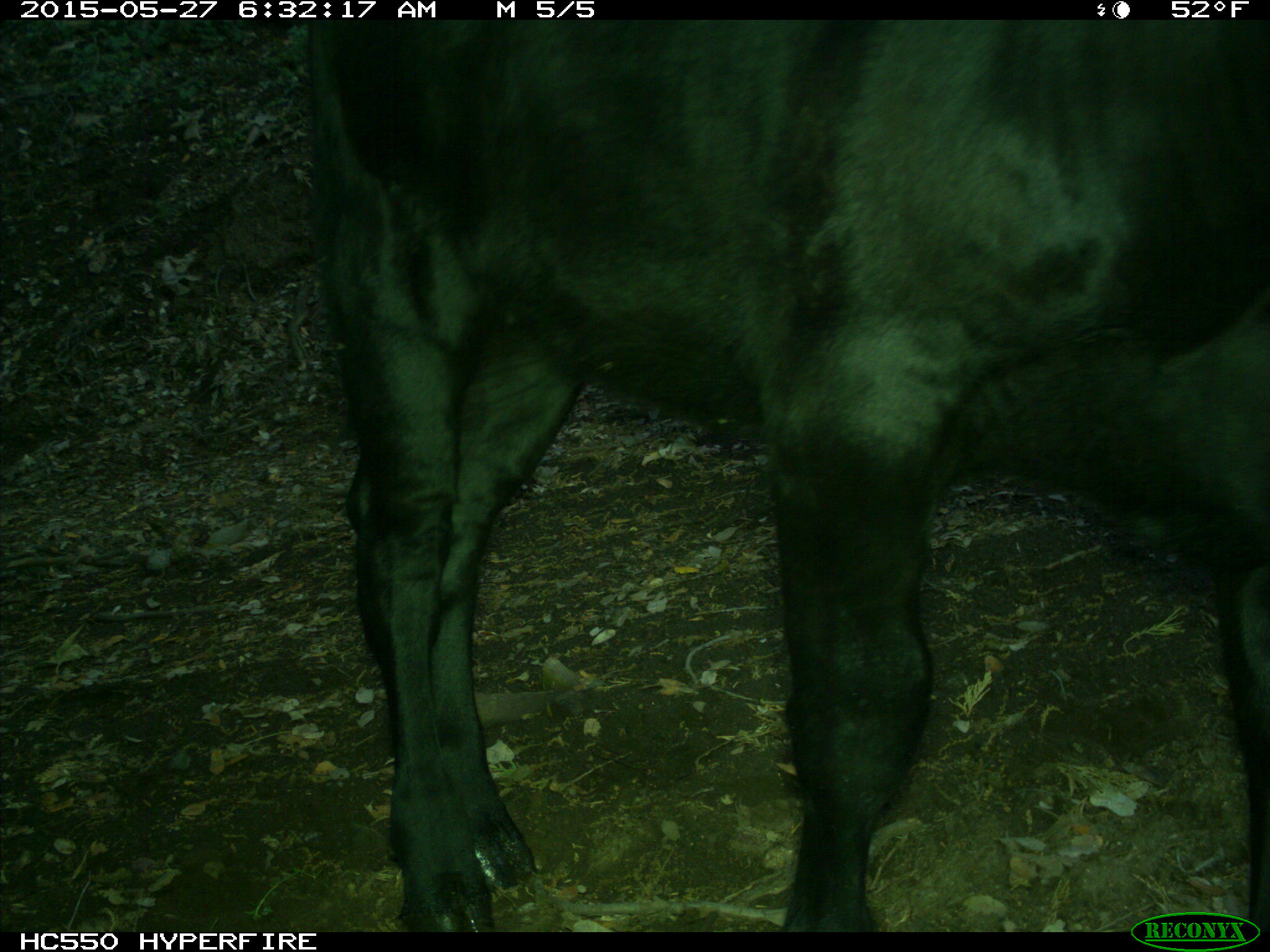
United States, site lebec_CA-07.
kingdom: Animalia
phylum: Chordata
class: Mammalia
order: Artiodactyla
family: Bovidae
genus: Bos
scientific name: Bos taurus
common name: domestic cow